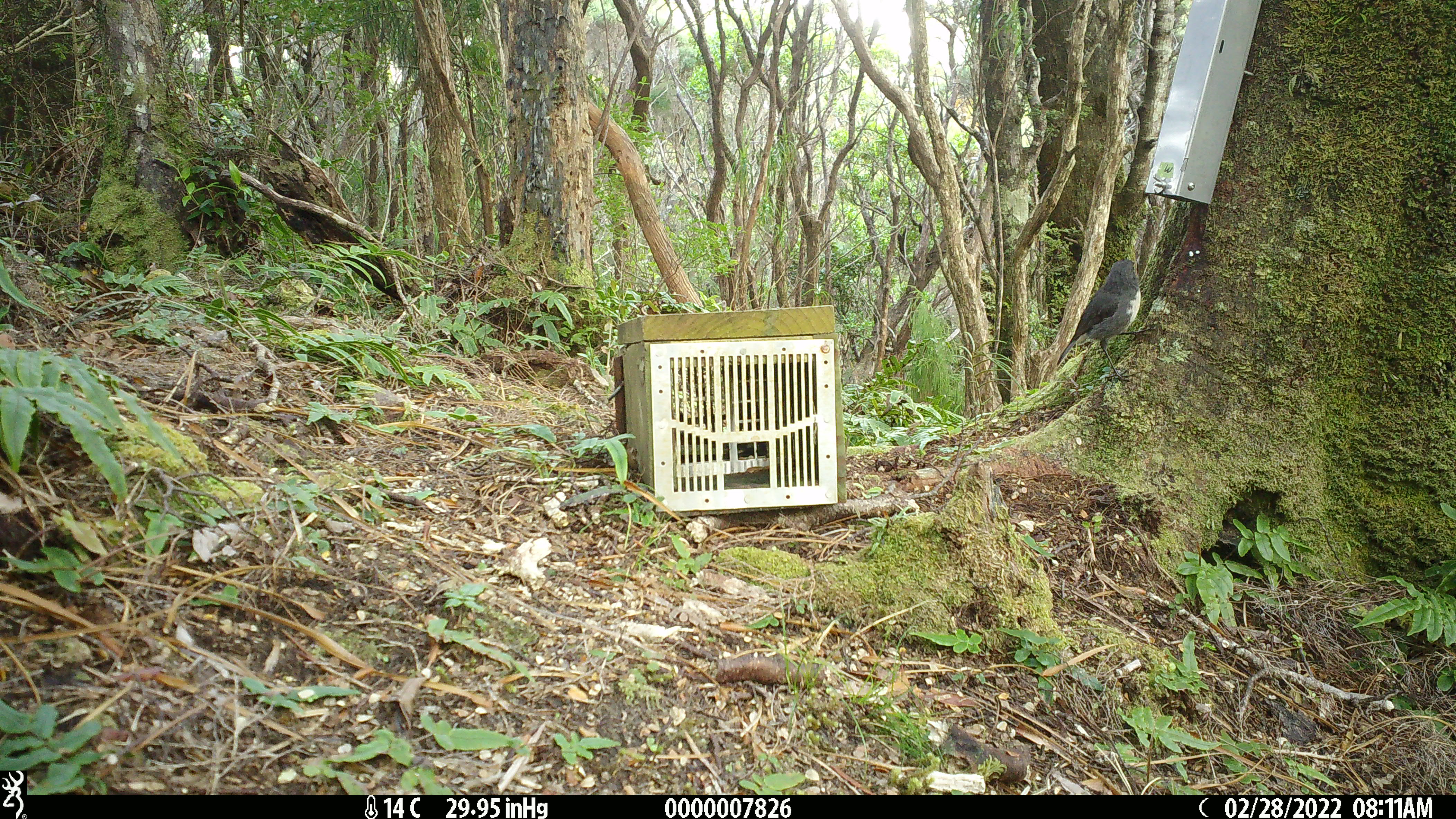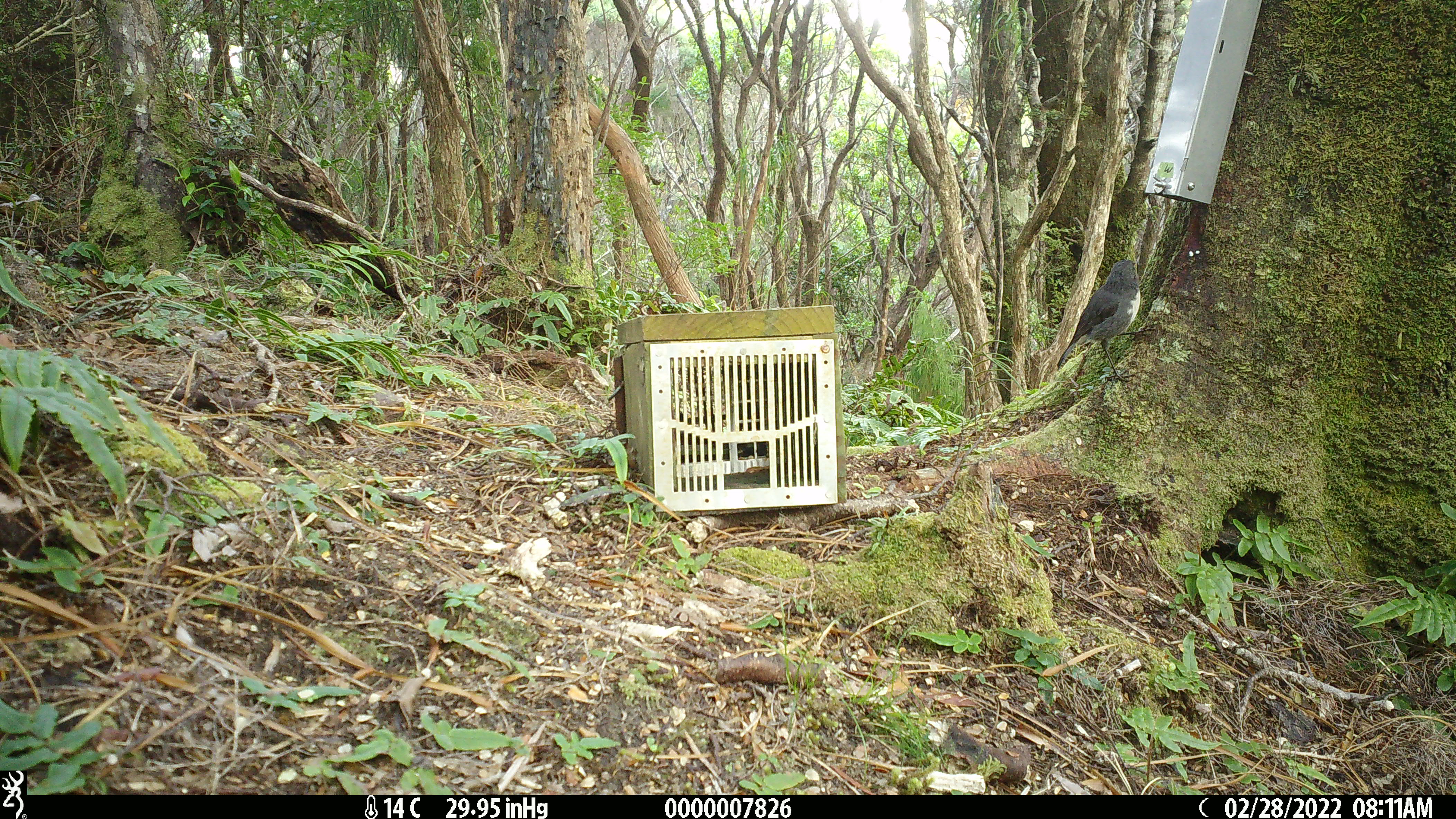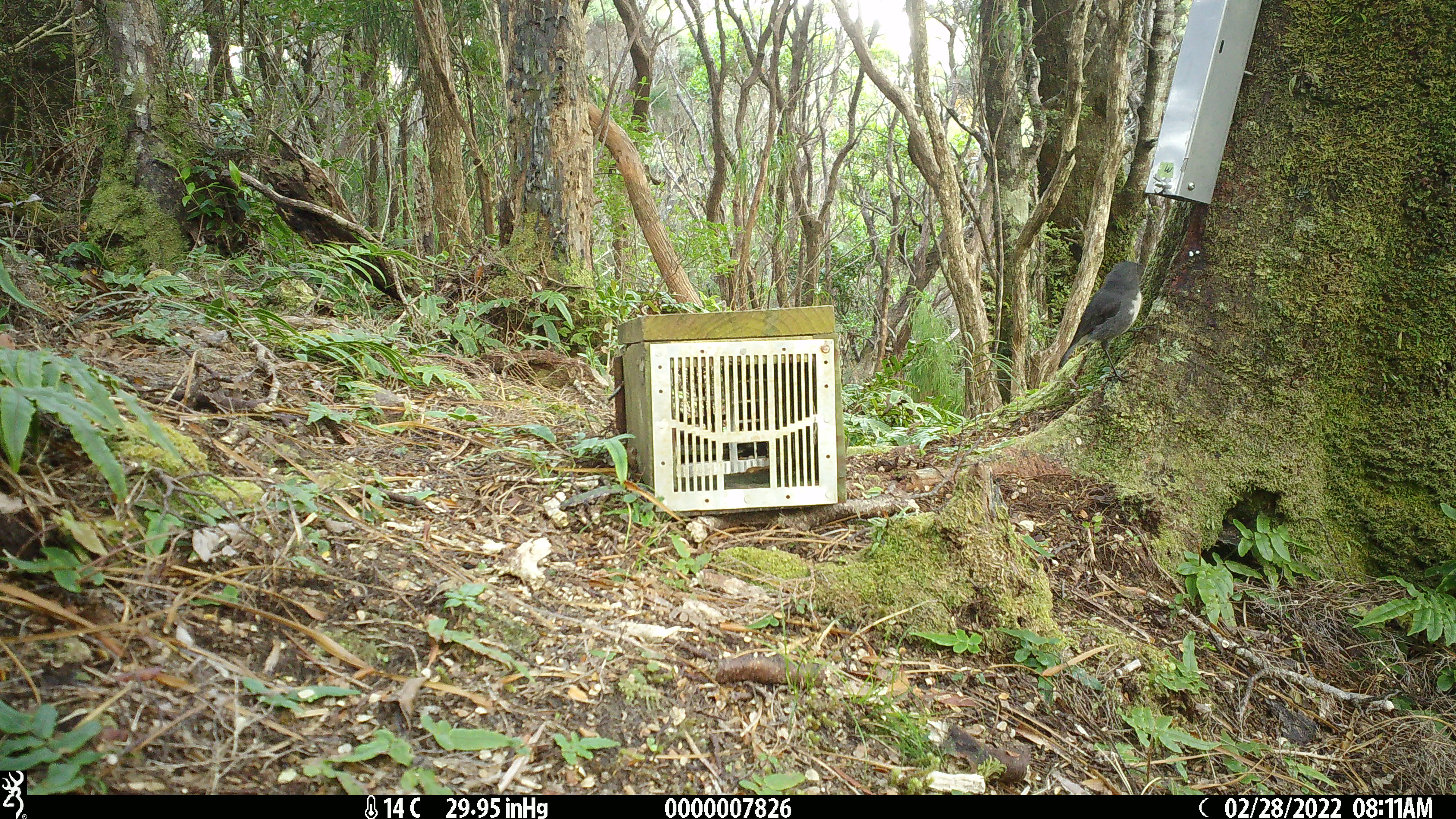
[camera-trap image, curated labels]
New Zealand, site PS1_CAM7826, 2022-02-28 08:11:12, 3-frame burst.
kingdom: Animalia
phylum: Chordata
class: Aves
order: Passeriformes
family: Petroicidae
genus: Petroica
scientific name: Petroica australis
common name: new zealand robin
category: robin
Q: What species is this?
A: Robin (new zealand robin) (Petroica australis).